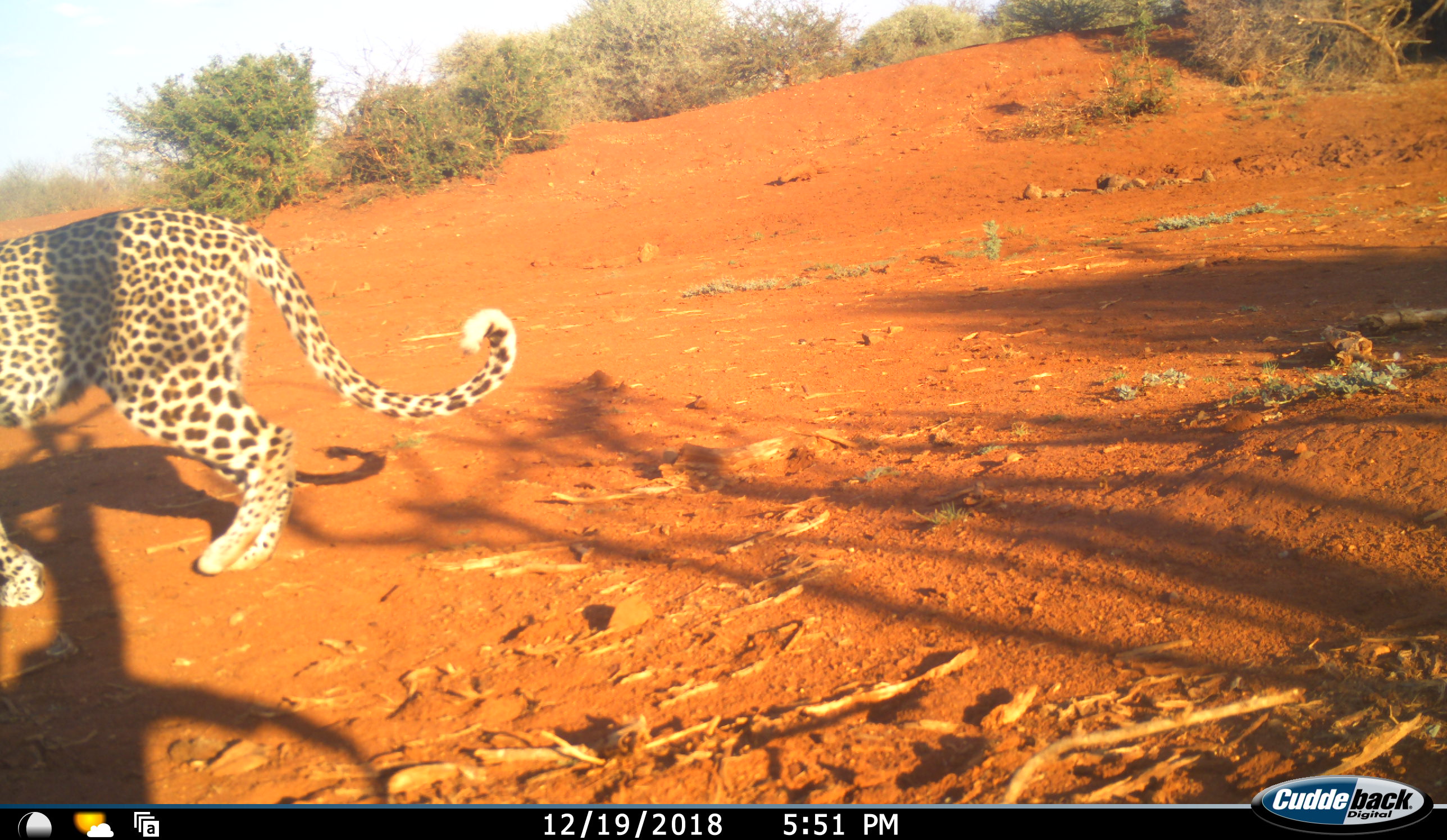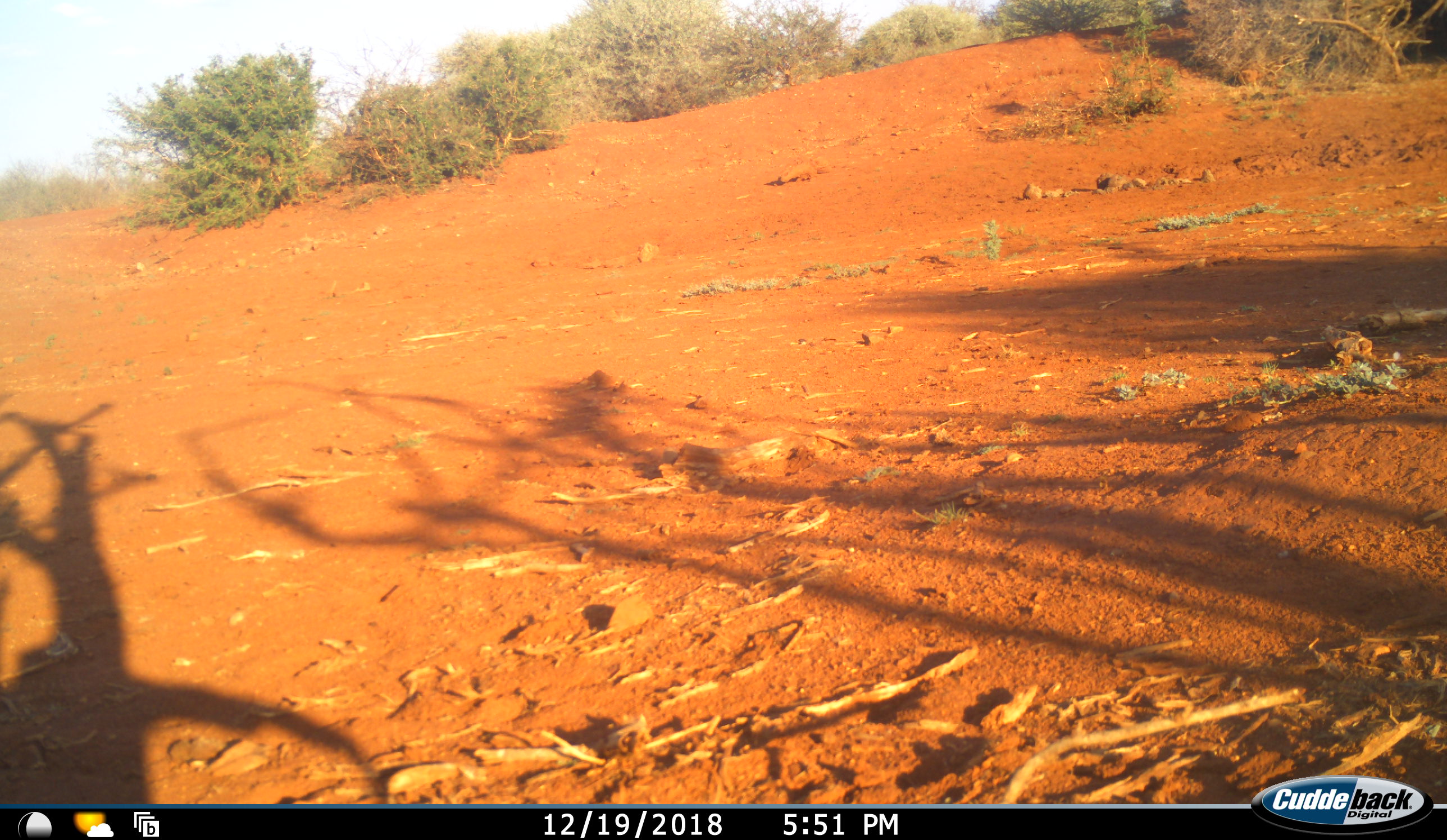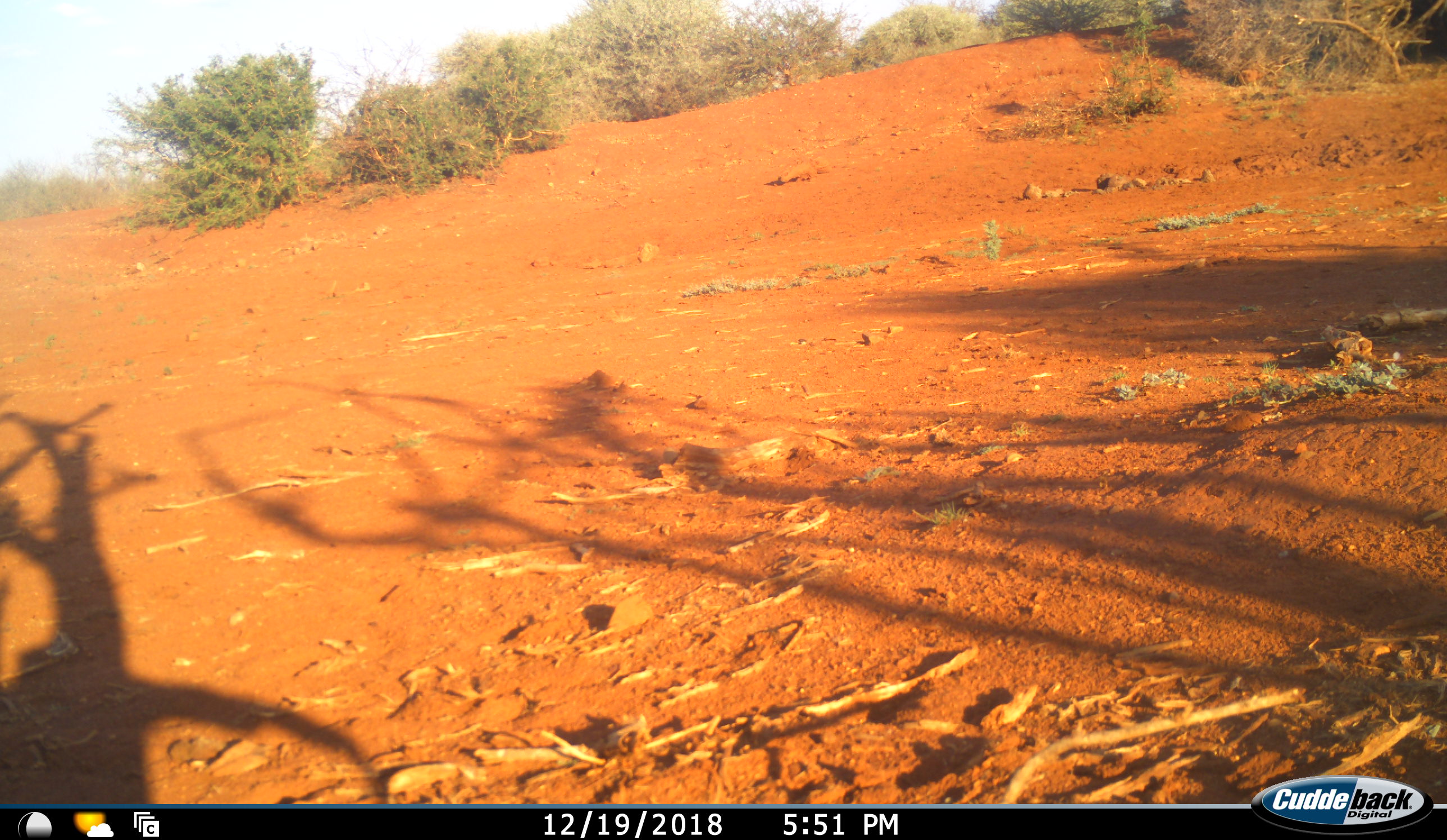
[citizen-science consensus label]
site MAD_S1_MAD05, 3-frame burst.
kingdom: Animalia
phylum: Chordata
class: Mammalia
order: Carnivora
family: Felidae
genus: Panthera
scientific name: Panthera pardus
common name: leopard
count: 1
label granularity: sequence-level